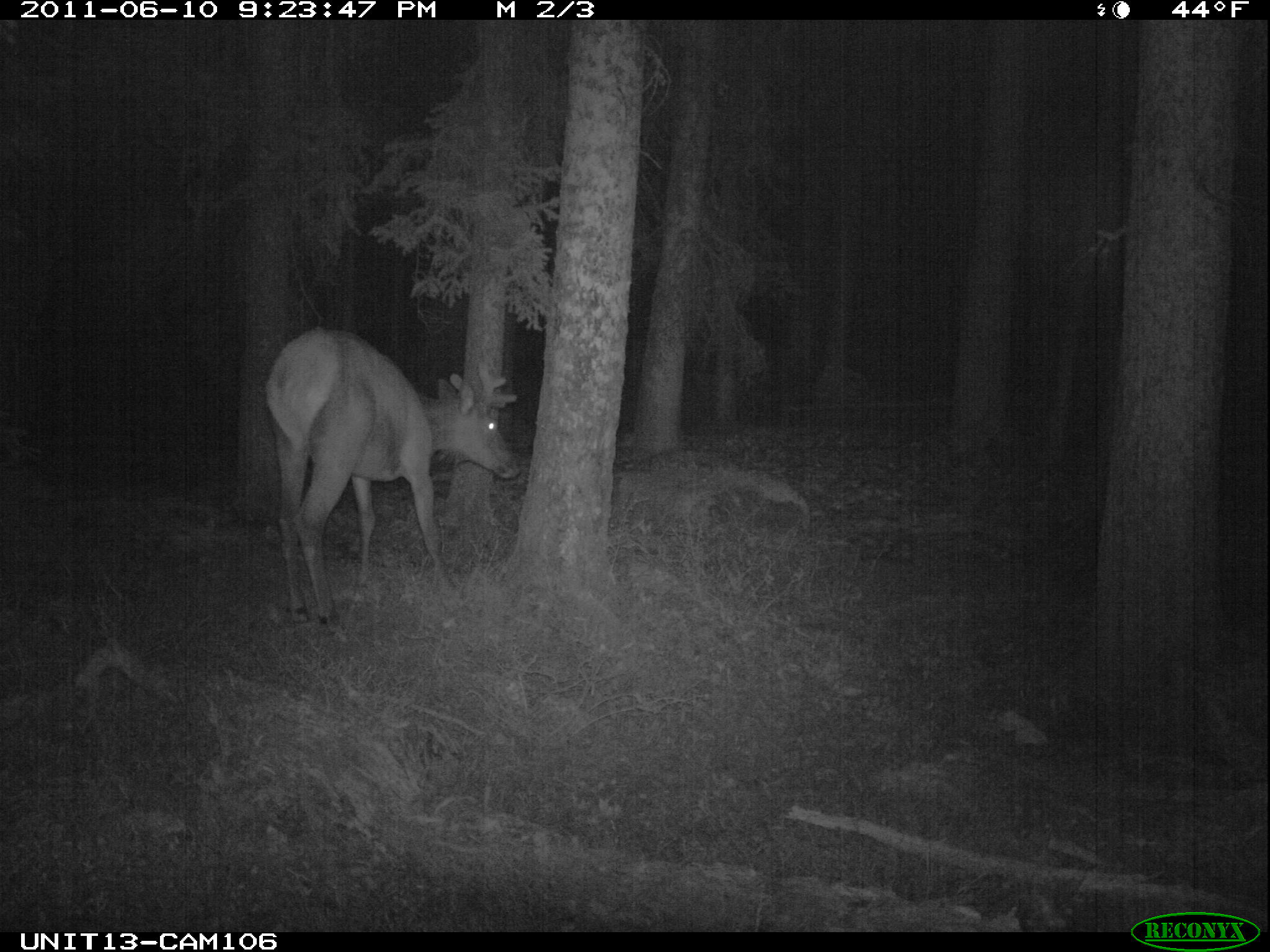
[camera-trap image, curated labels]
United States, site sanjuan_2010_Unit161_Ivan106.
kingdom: Animalia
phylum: Chordata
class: Mammalia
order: Artiodactyla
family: Cervidae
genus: Cervus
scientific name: Cervus elaphus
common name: red deer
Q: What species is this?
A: Cervus elaphus (red deer).